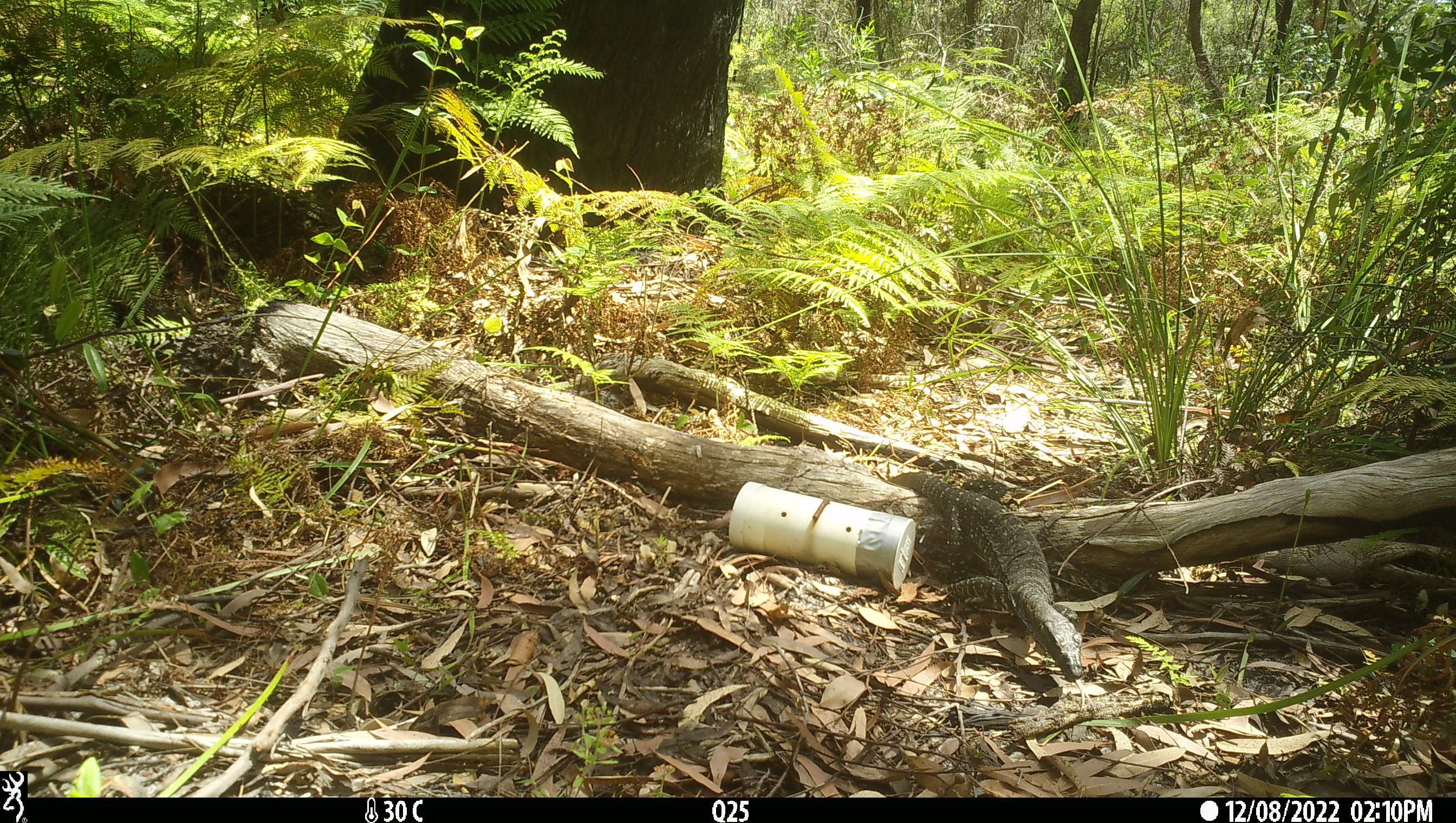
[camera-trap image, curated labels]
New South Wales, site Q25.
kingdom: Animalia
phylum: Chordata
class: Reptilia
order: Squamata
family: Varanidae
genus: Varanus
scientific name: Varanus varius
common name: lace monitor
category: goanna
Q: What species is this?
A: Goanna (lace monitor) (Varanus varius).